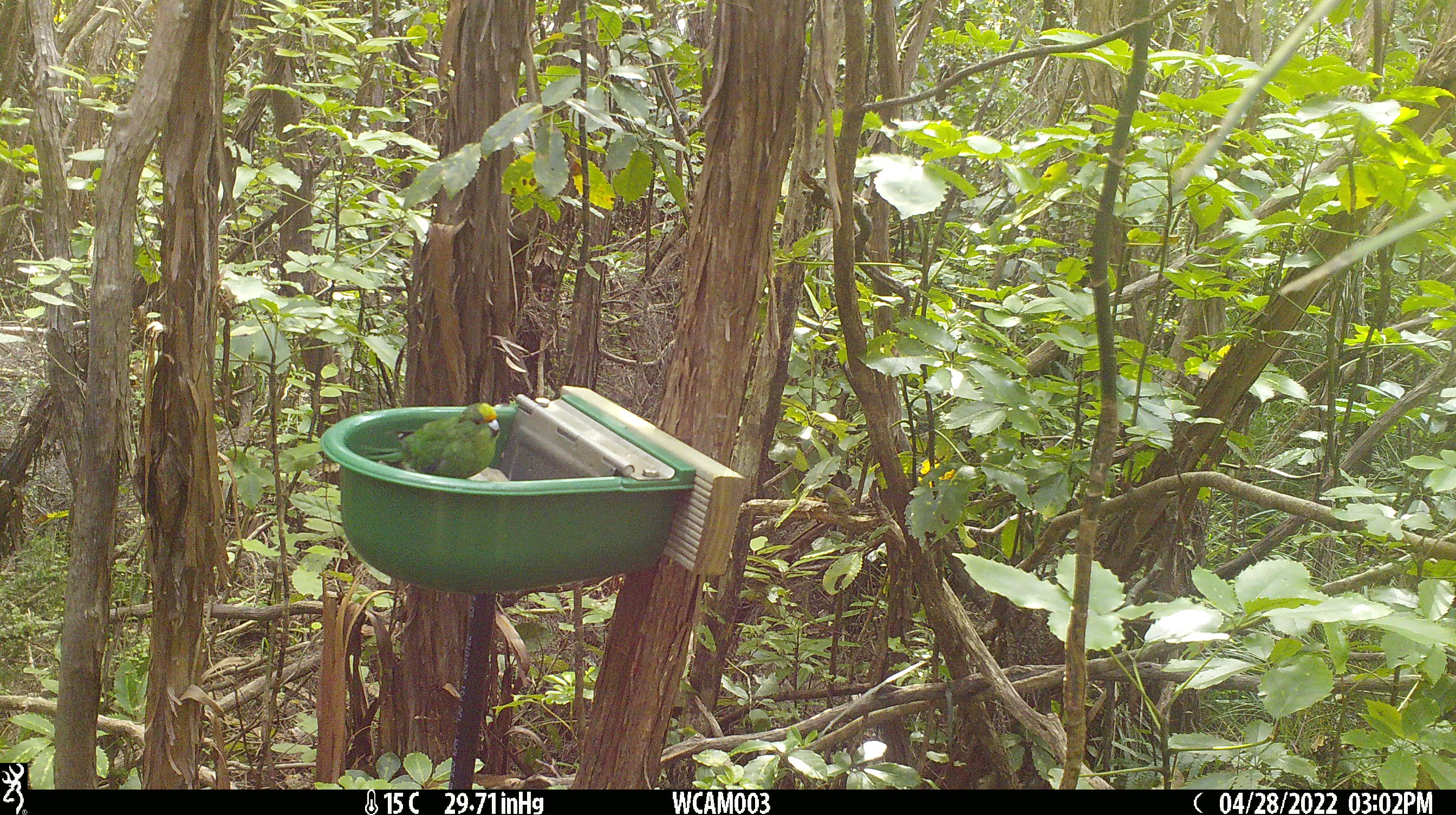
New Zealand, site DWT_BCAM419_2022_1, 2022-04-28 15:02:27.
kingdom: Animalia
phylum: Chordata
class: Aves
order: Psittaciformes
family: Psittaculidae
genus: Cyanoramphus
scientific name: Cyanoramphus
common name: parakeet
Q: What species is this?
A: Parakeet (Cyanoramphus).